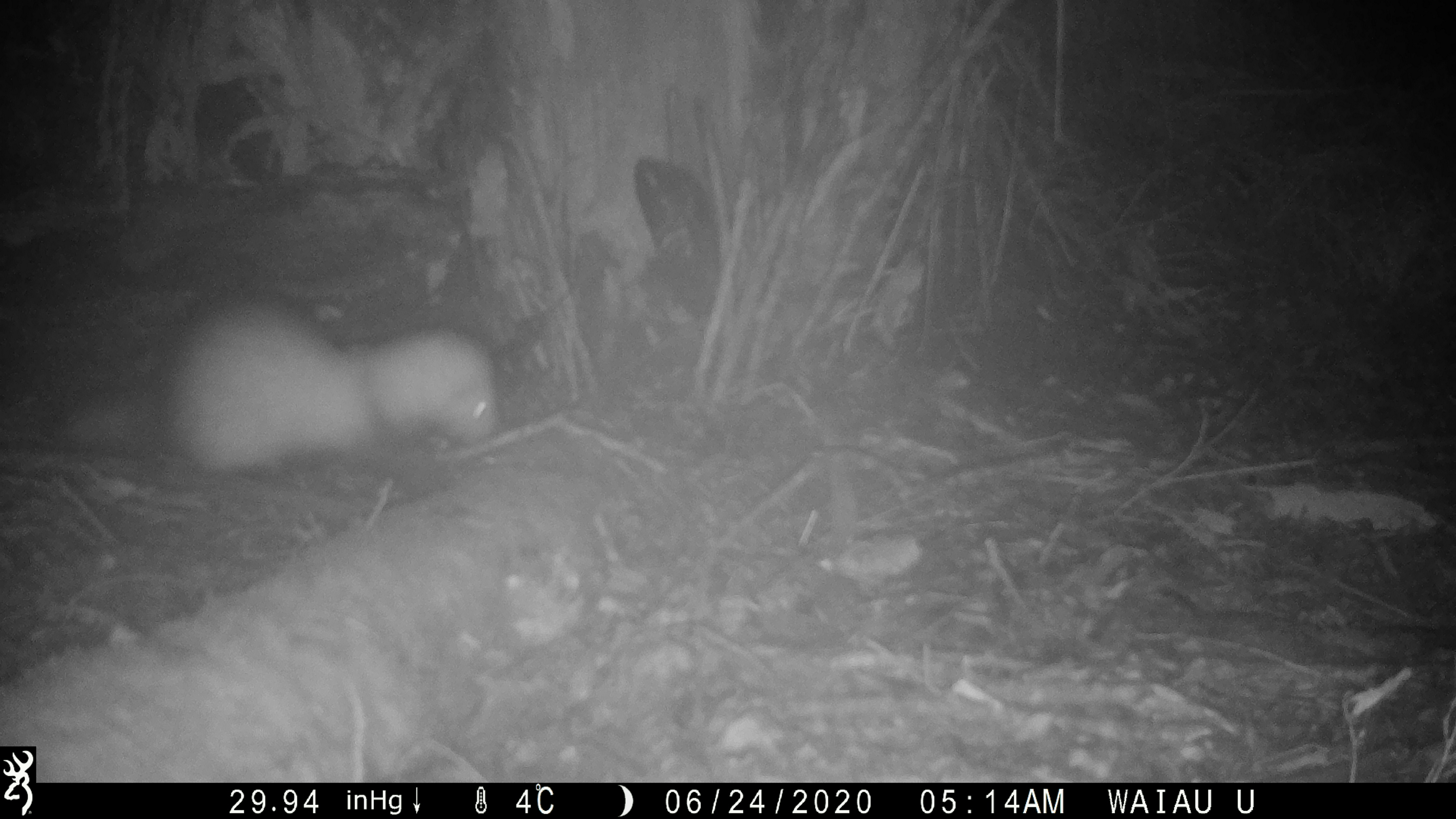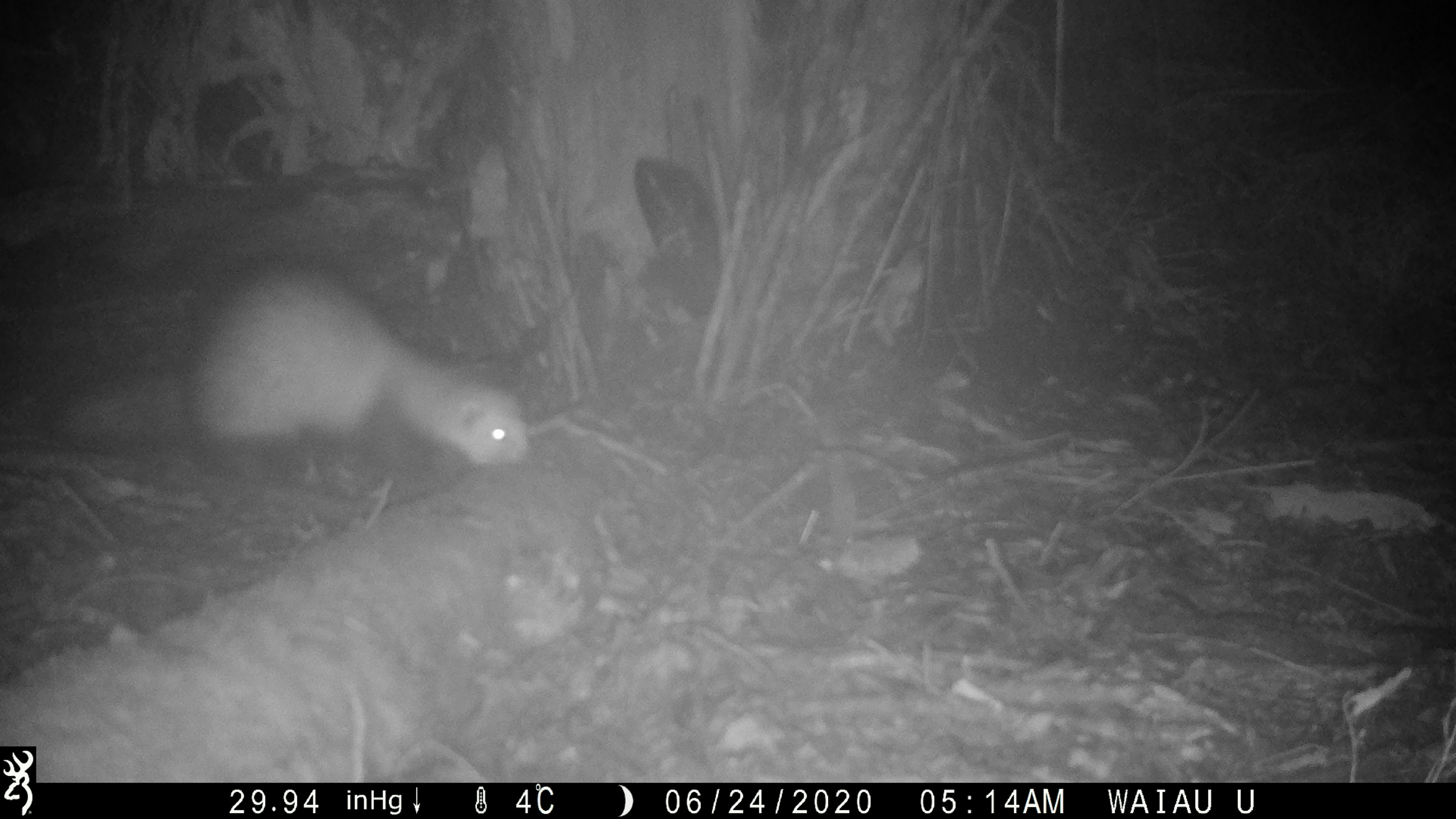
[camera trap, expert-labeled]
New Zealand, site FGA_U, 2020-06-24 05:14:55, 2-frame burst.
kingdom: Animalia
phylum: Chordata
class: Mammalia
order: Carnivora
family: Mustelidae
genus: Mustela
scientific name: Mustela furo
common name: ferret